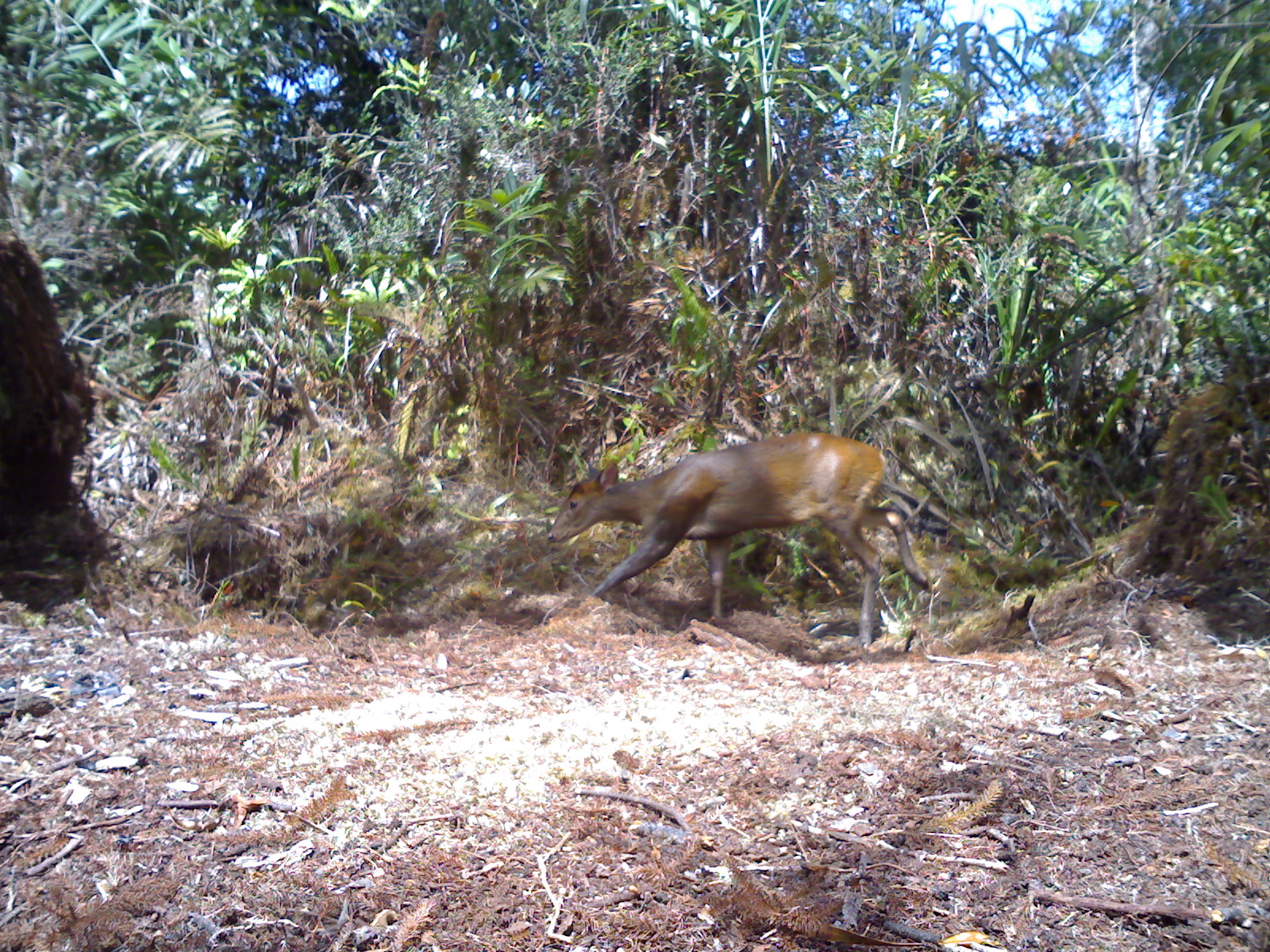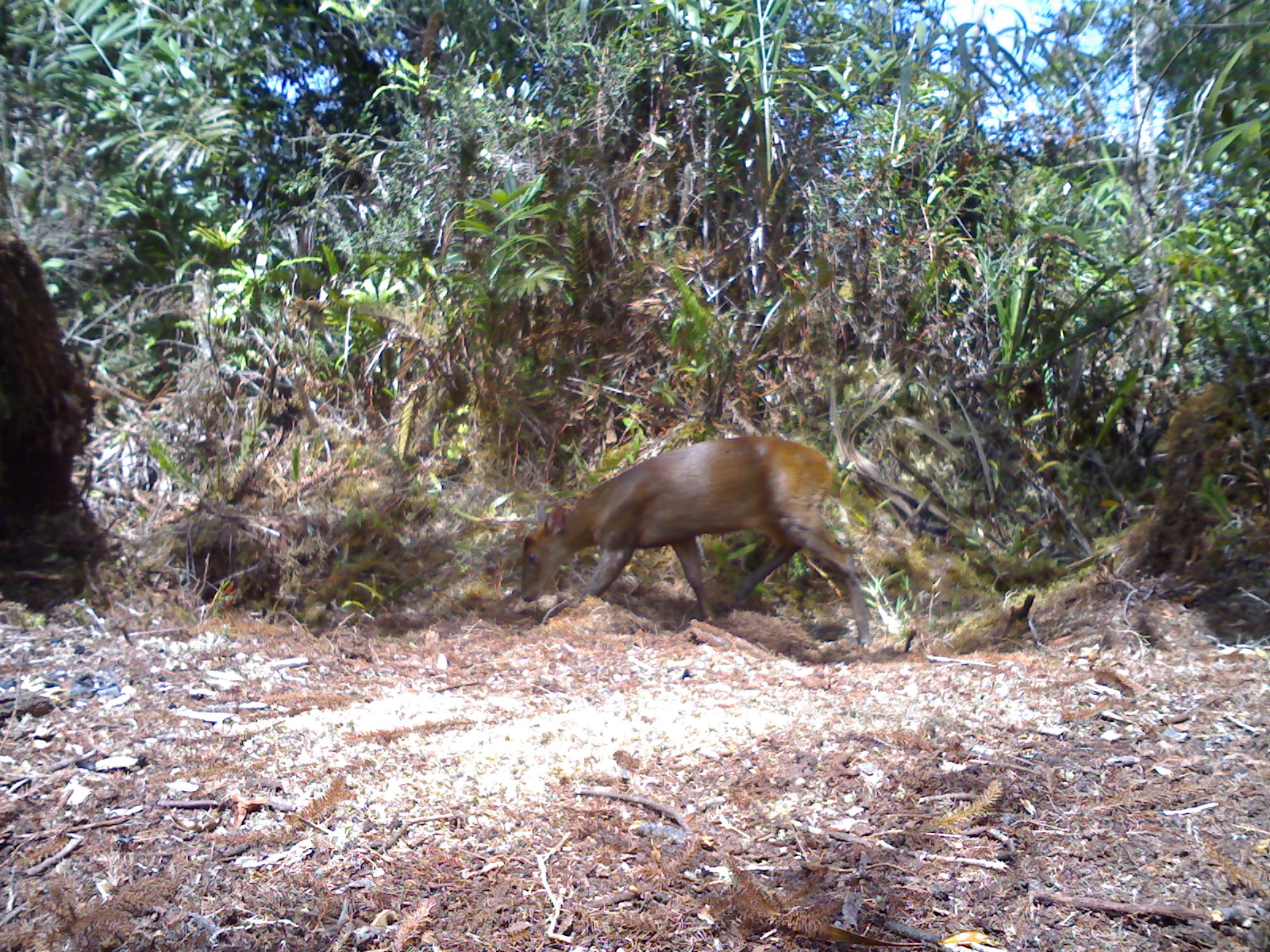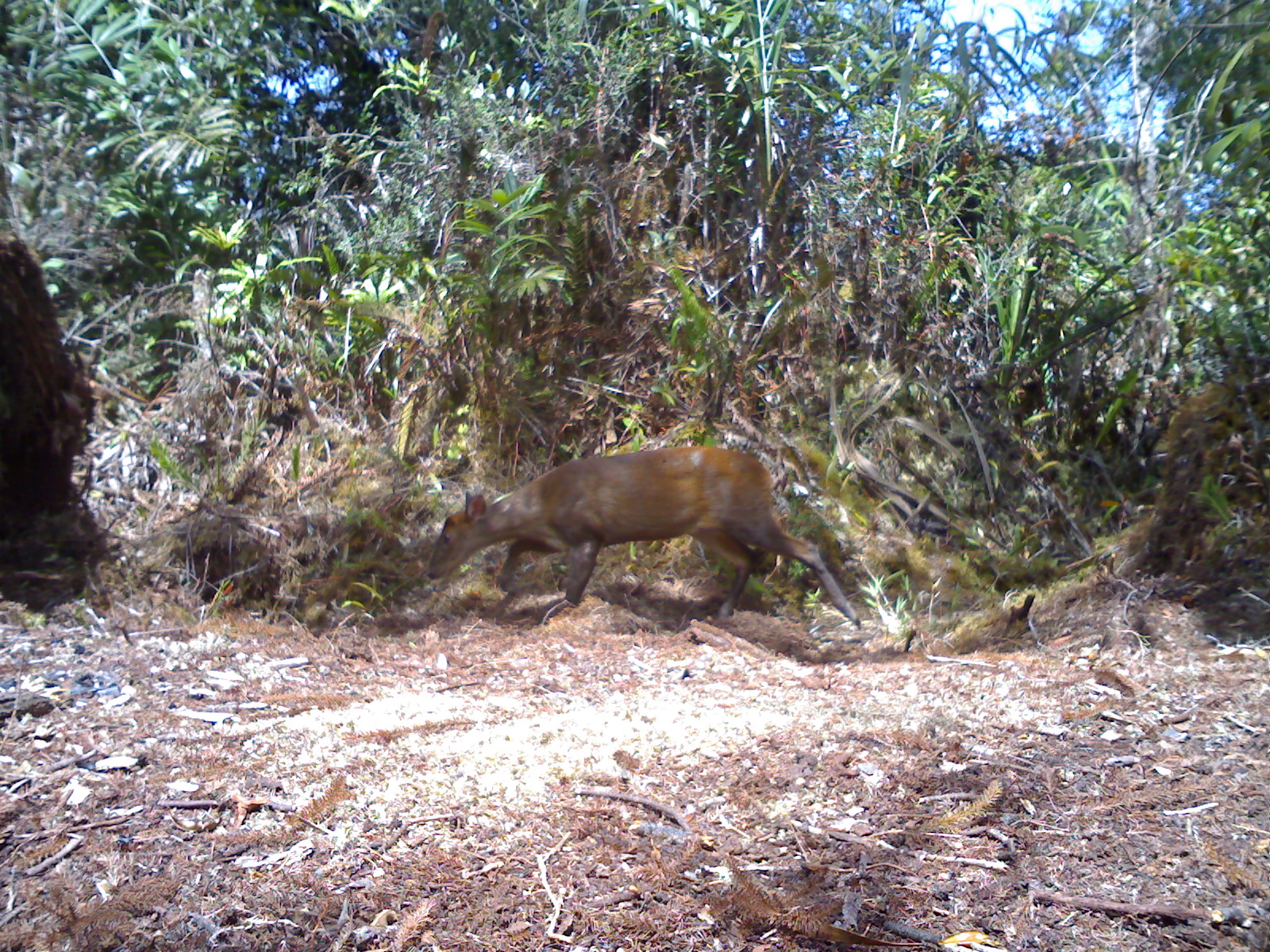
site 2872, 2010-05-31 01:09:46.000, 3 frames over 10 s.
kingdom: Animalia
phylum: Chordata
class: Mammalia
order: Artiodactyla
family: Cervidae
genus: Muntiacus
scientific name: Muntiacus muntjak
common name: southern red muntjac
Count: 1.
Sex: female.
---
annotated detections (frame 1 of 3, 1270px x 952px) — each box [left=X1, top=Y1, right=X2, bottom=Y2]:
muntiacus muntjak: [left=542, top=429, right=936, bottom=649]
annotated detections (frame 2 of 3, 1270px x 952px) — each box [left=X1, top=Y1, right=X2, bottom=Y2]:
muntiacus muntjak: [left=520, top=434, right=872, bottom=648]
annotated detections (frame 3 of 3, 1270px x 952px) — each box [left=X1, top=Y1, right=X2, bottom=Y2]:
muntiacus muntjak: [left=425, top=444, right=862, bottom=632]